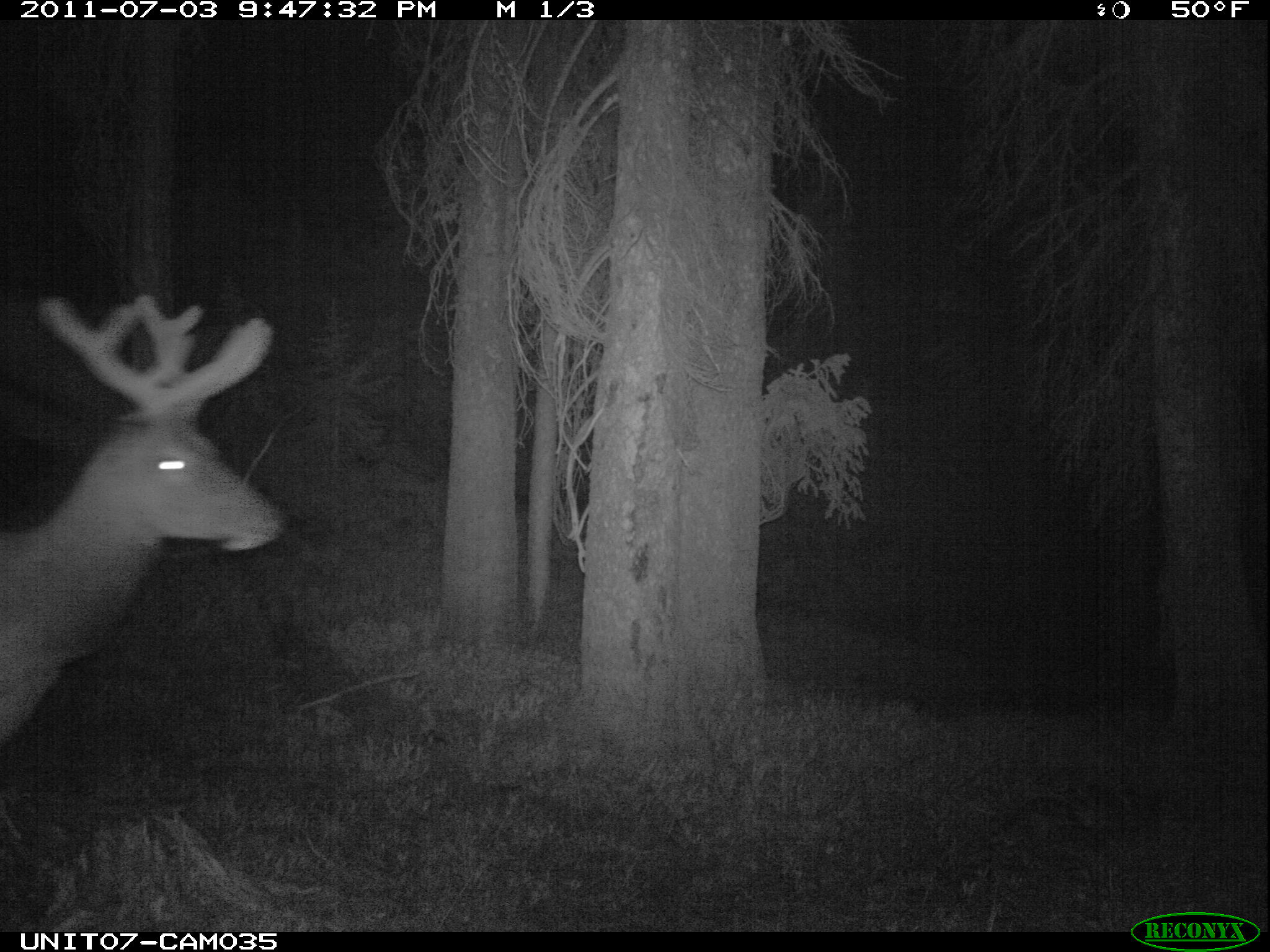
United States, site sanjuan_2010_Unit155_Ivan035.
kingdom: Animalia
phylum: Chordata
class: Mammalia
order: Artiodactyla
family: Cervidae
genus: Cervus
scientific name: Cervus elaphus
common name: red deer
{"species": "Cervus elaphus (red deer)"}